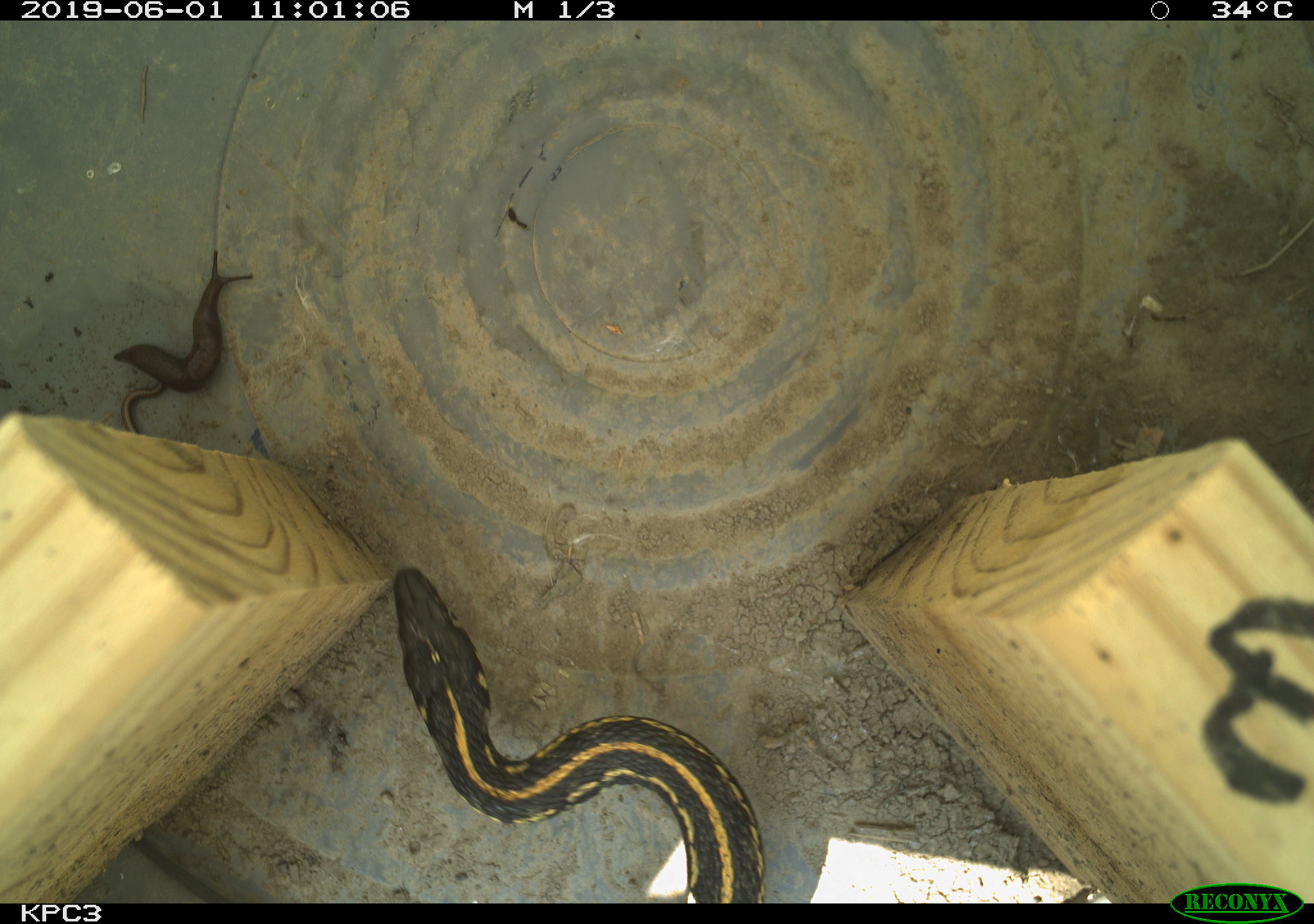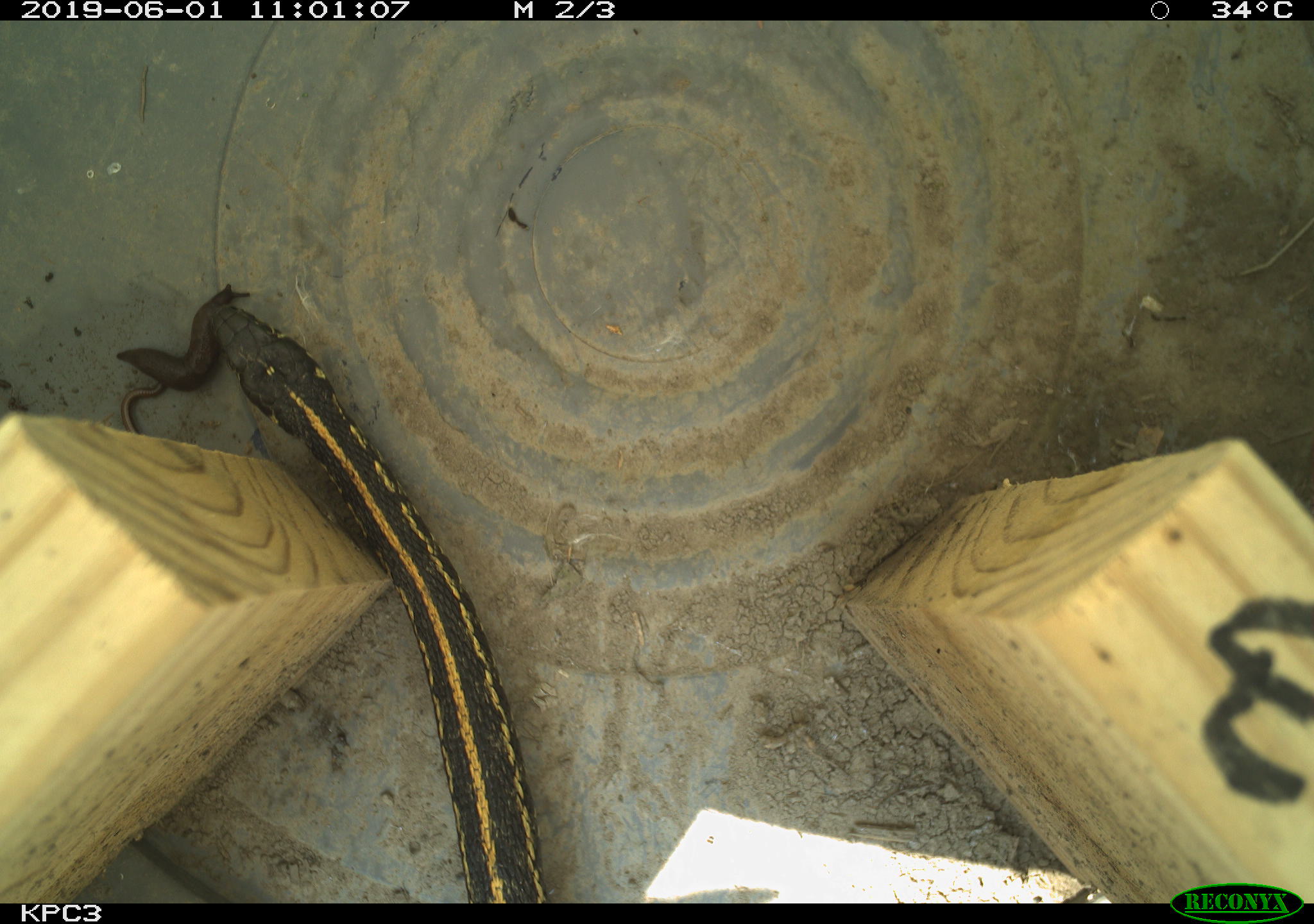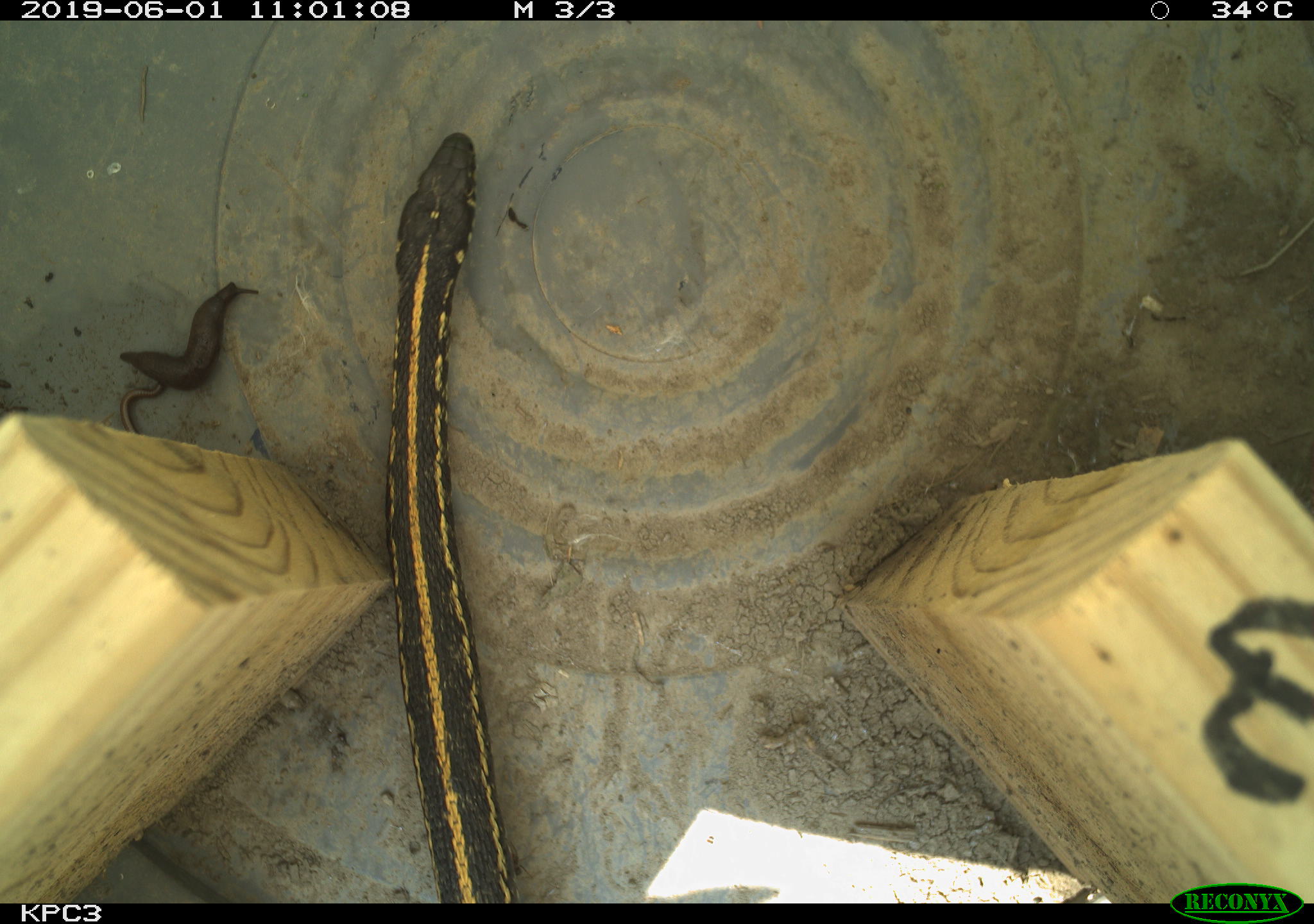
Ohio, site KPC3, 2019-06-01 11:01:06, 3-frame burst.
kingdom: Animalia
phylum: Chordata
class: Reptilia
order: Squamata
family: Colubridae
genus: Thamnophis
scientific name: Thamnophis radix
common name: plains gartersnake